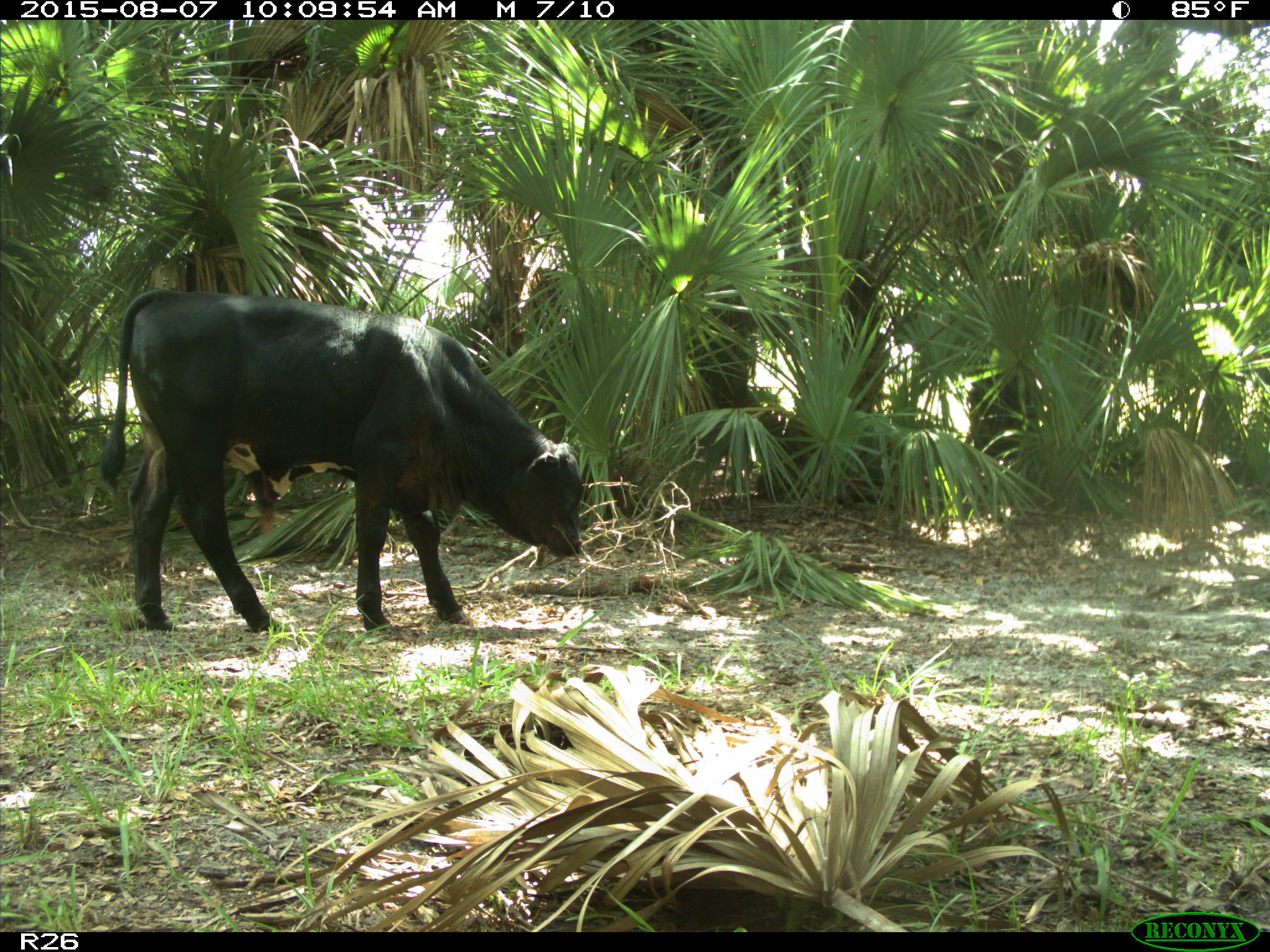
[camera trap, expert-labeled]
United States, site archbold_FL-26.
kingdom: Animalia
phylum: Chordata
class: Mammalia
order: Artiodactyla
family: Bovidae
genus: Bos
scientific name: Bos taurus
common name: domestic cow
Bos taurus (domestic cow).